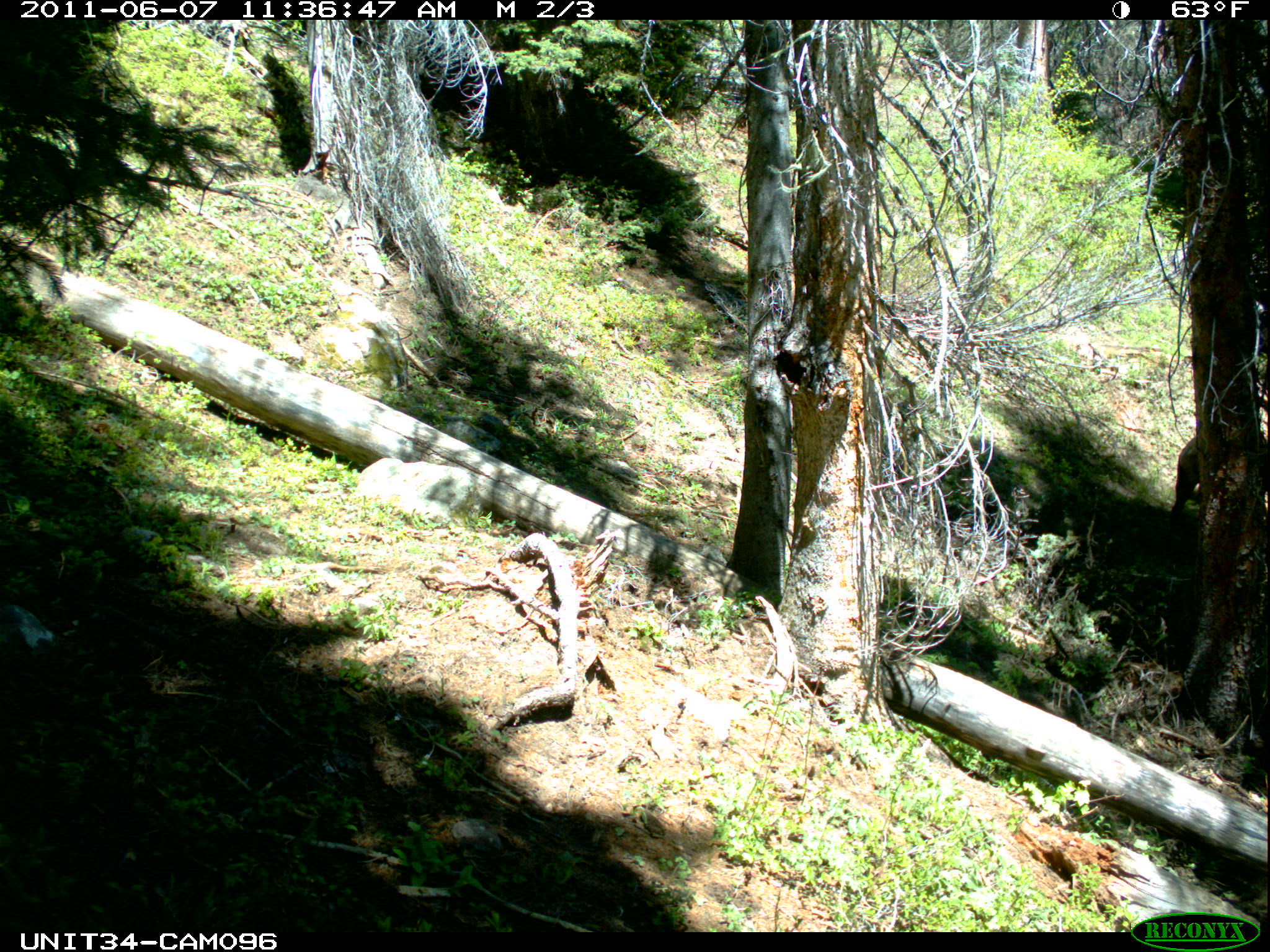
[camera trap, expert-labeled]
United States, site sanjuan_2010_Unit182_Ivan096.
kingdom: Animalia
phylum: Chordata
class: Mammalia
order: Artiodactyla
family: Cervidae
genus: Cervus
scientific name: Cervus elaphus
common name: red deer